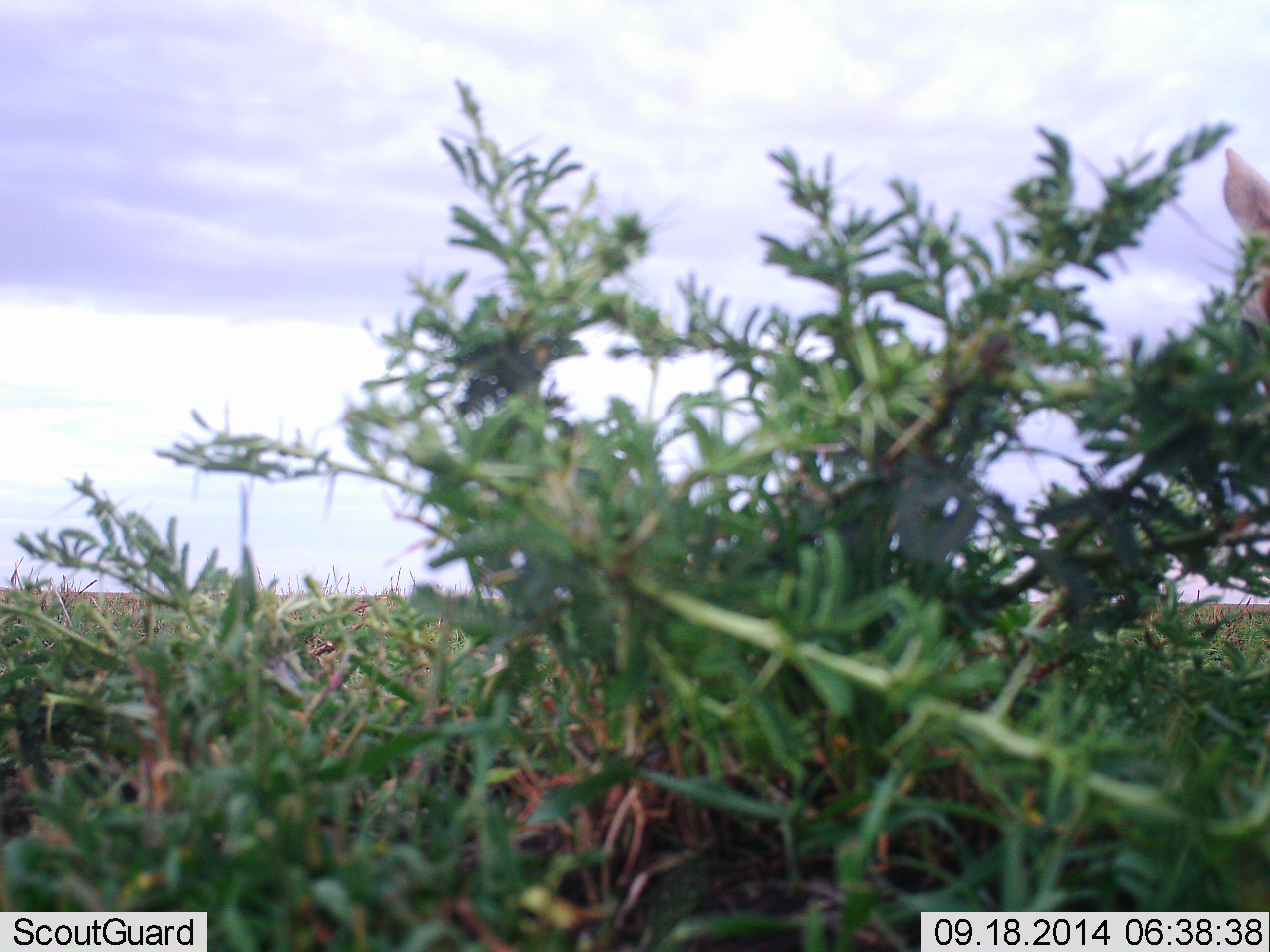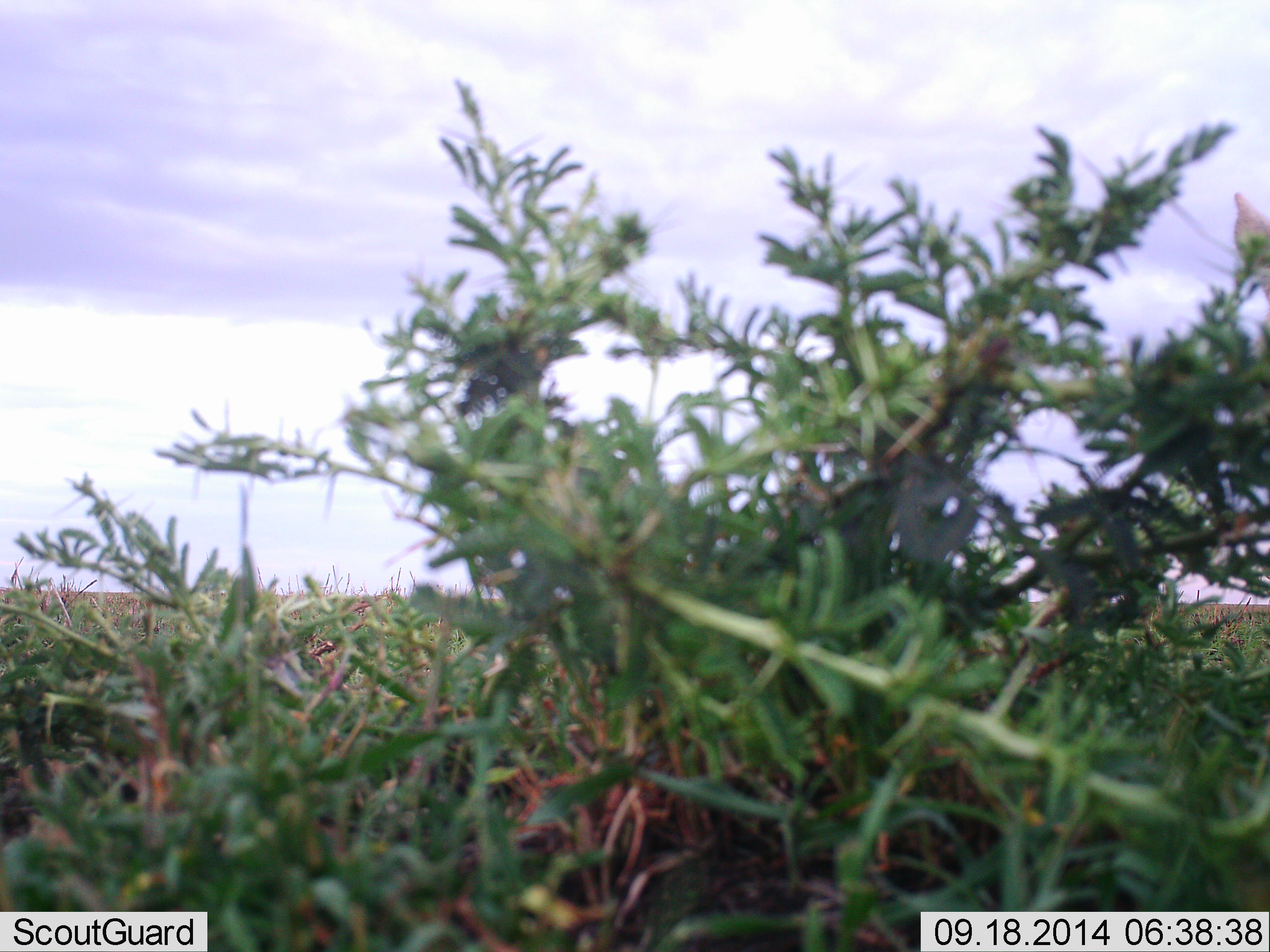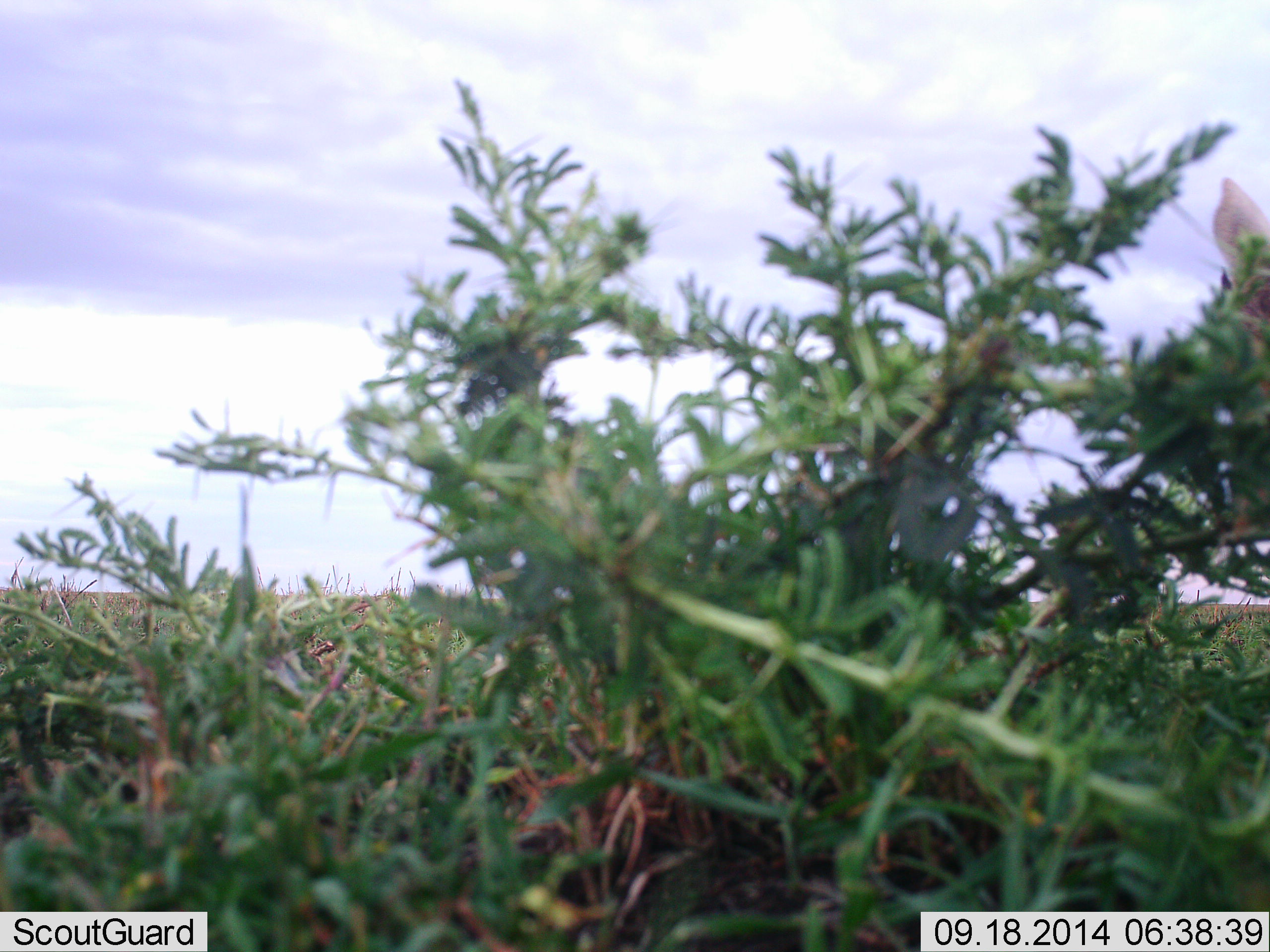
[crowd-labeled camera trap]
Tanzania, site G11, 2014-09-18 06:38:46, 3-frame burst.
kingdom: Animalia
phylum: Chordata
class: Mammalia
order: Artiodactyla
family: Bovidae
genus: Eudorcas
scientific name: Eudorcas thomsonii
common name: thomson's gazelle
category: gazellethomsons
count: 1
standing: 50%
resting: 0%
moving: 0%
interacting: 0%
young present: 0%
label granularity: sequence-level